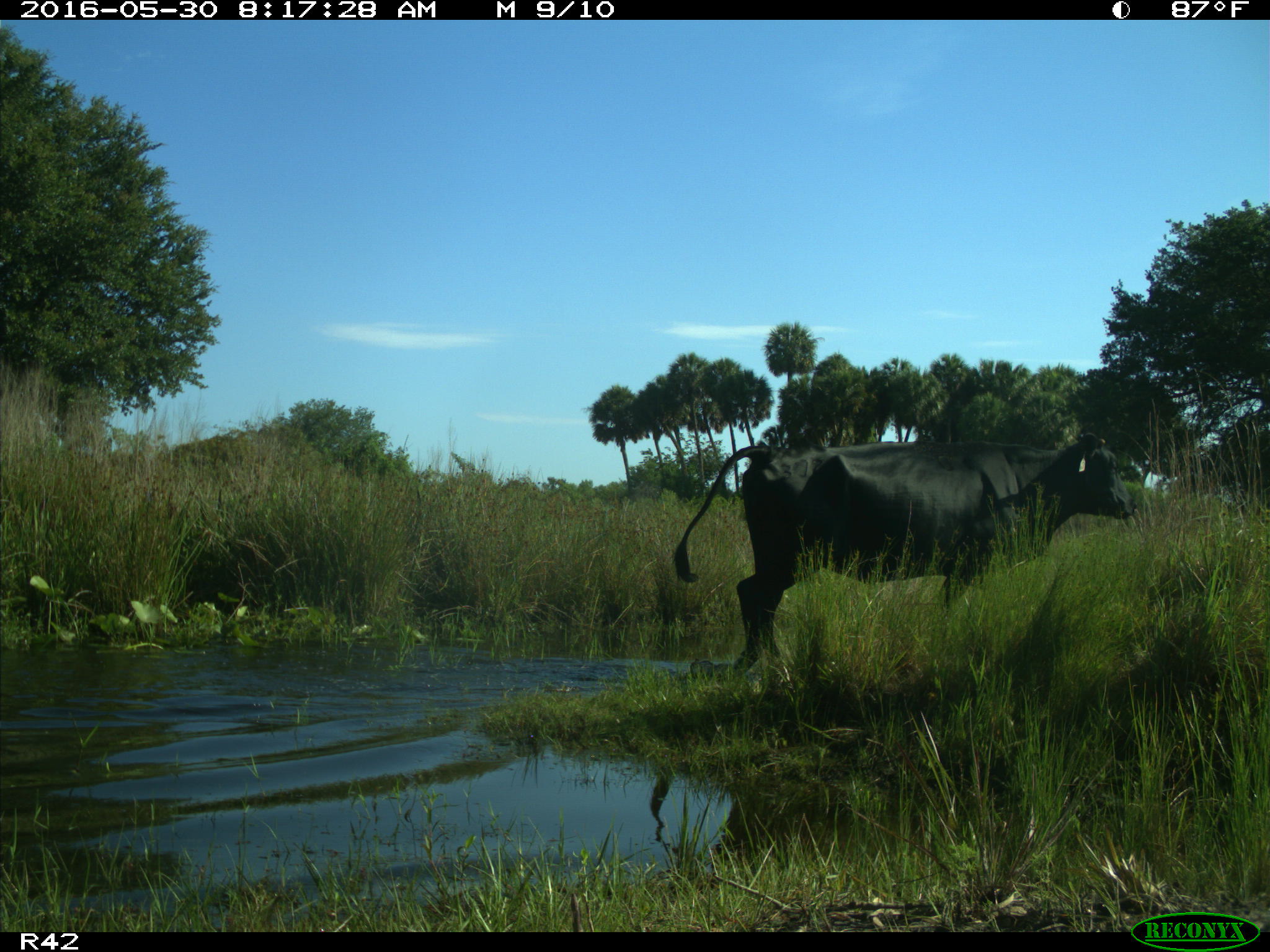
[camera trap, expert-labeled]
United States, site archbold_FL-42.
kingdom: Animalia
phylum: Chordata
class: Mammalia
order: Artiodactyla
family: Bovidae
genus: Bos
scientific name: Bos taurus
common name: domestic cow